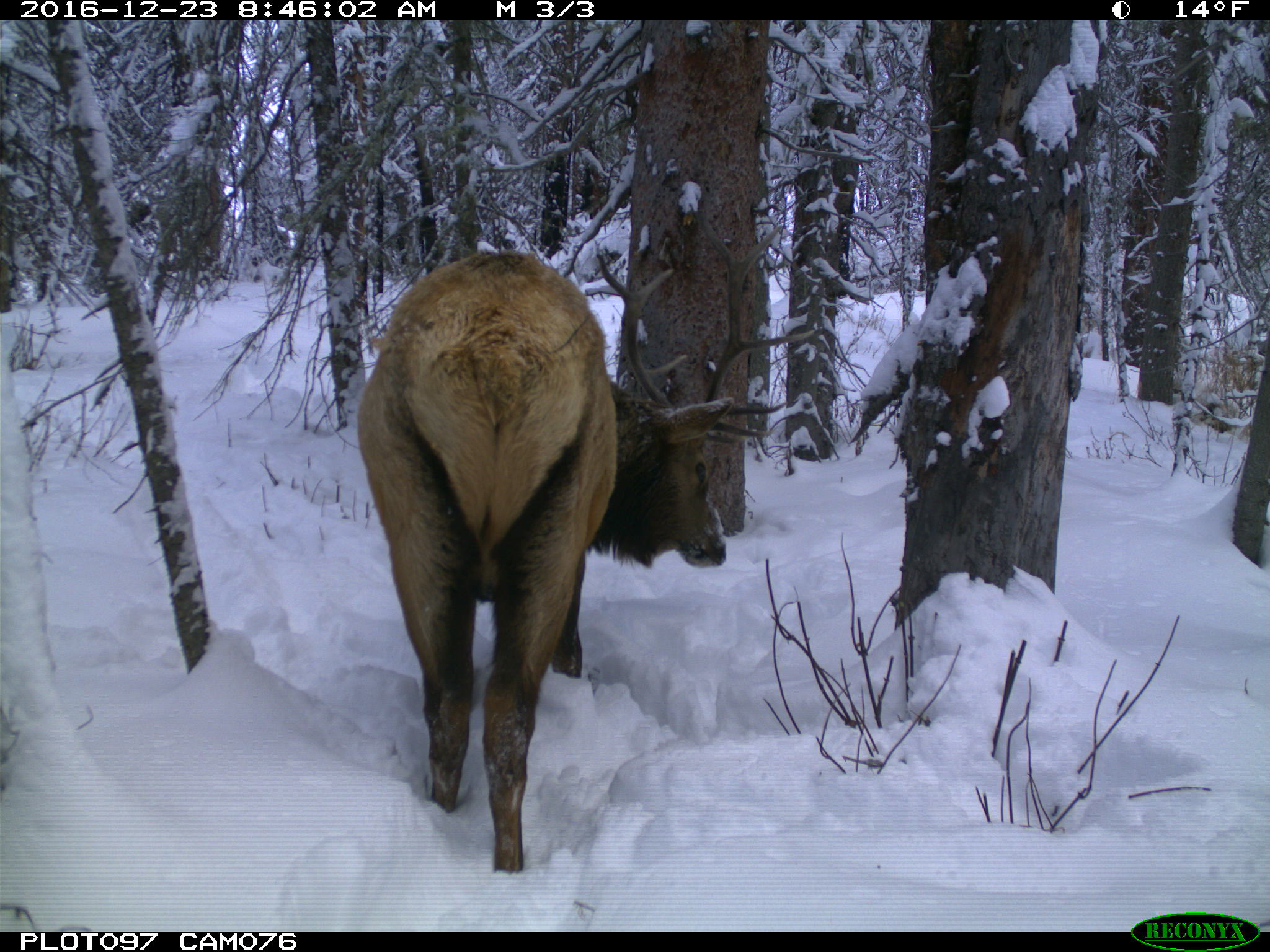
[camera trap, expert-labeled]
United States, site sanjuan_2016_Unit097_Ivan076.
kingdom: Animalia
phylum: Chordata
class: Mammalia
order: Artiodactyla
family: Cervidae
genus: Cervus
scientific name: Cervus elaphus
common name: red deer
Cervus elaphus (red deer).